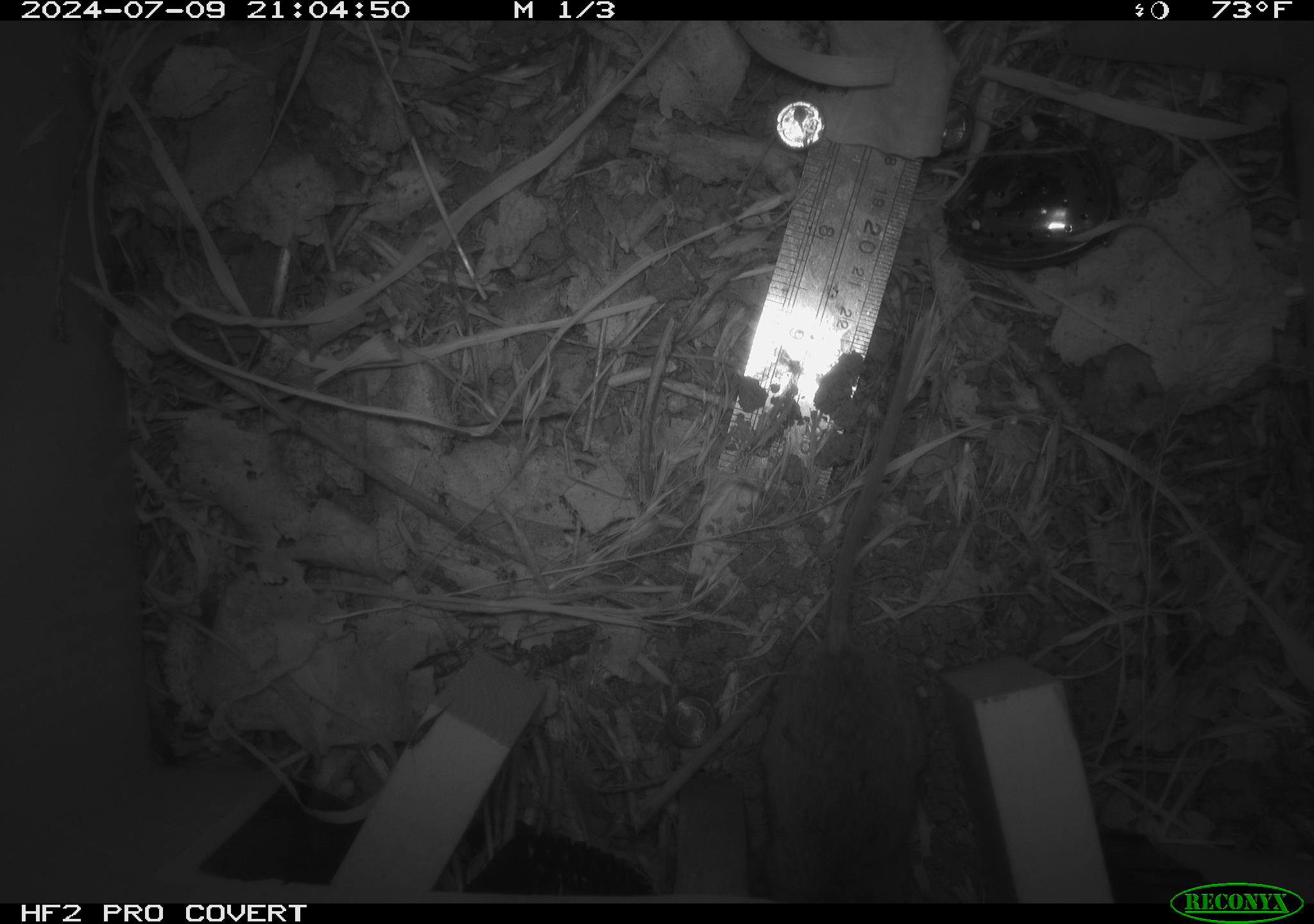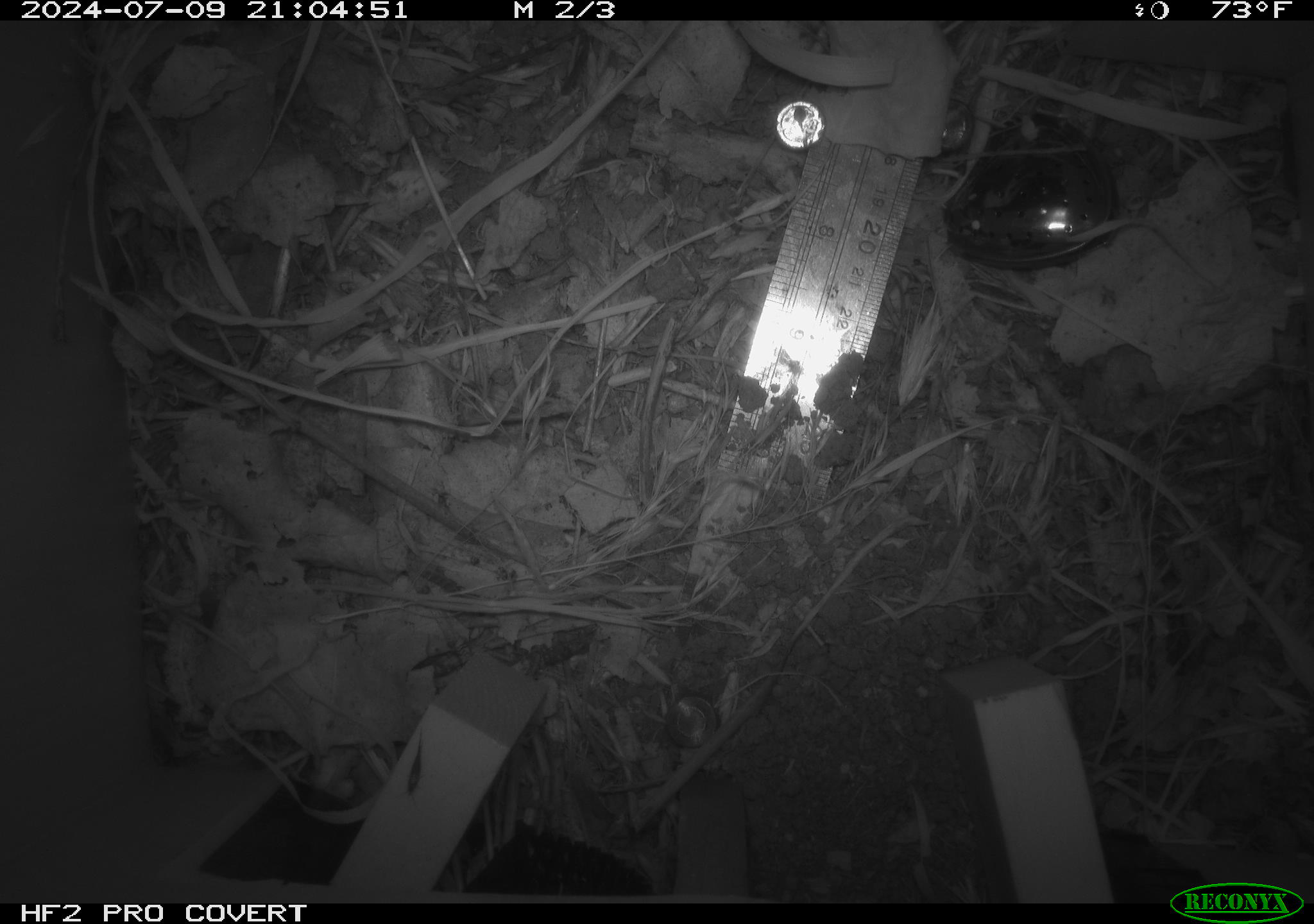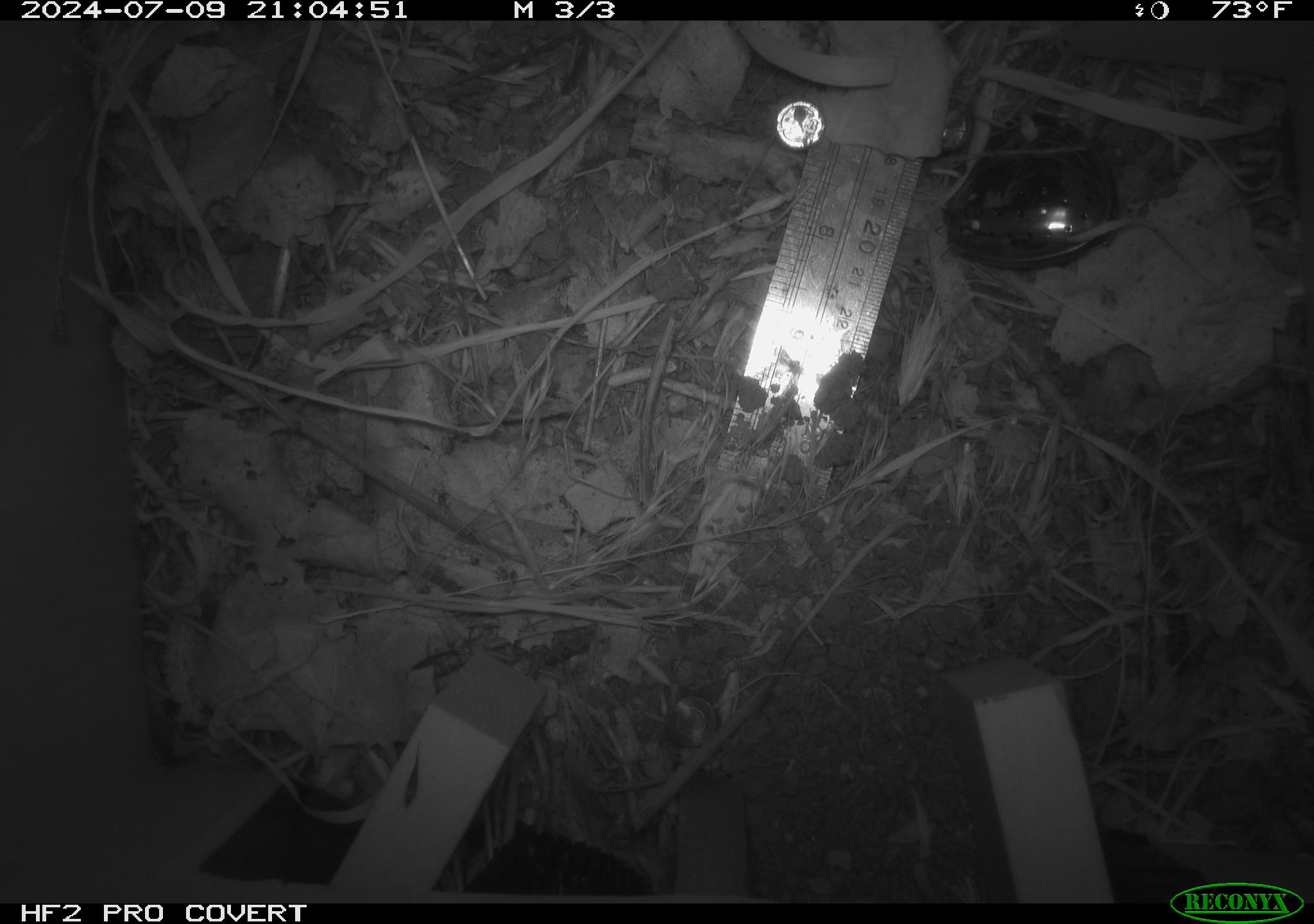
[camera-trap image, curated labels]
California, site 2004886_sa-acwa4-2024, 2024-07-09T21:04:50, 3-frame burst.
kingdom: Animalia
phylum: Chordata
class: Mammalia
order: Rodentia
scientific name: Rodentia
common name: mouse species